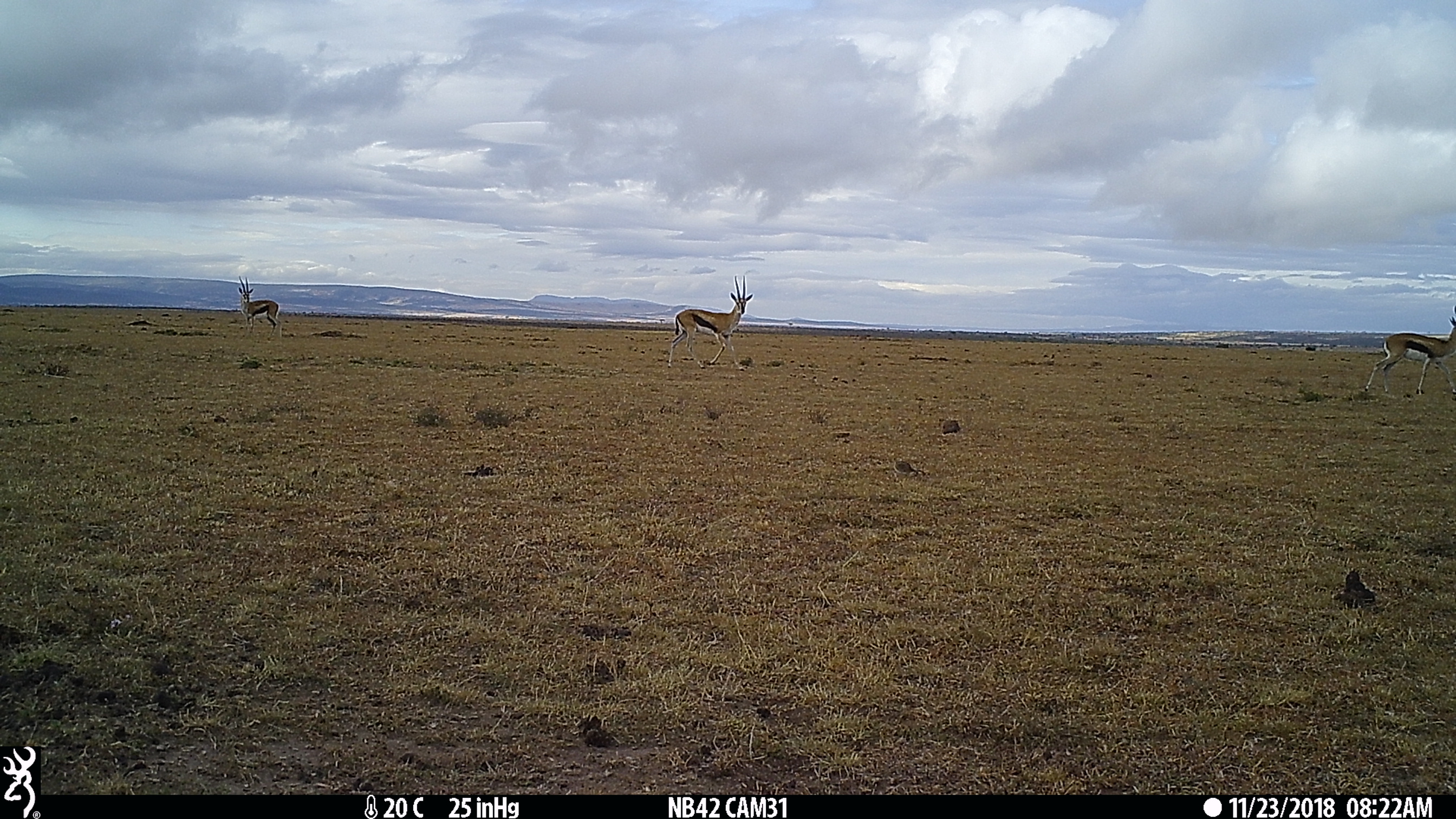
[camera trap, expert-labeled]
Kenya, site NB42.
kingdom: Animalia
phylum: Chordata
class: Mammalia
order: Artiodactyla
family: Bovidae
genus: Eudorcas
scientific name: Eudorcas thomsonii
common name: thomon's gazelle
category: gazelle thomsons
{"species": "gazelle thomsons (thomon's gazelle) (Eudorcas thomsonii)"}